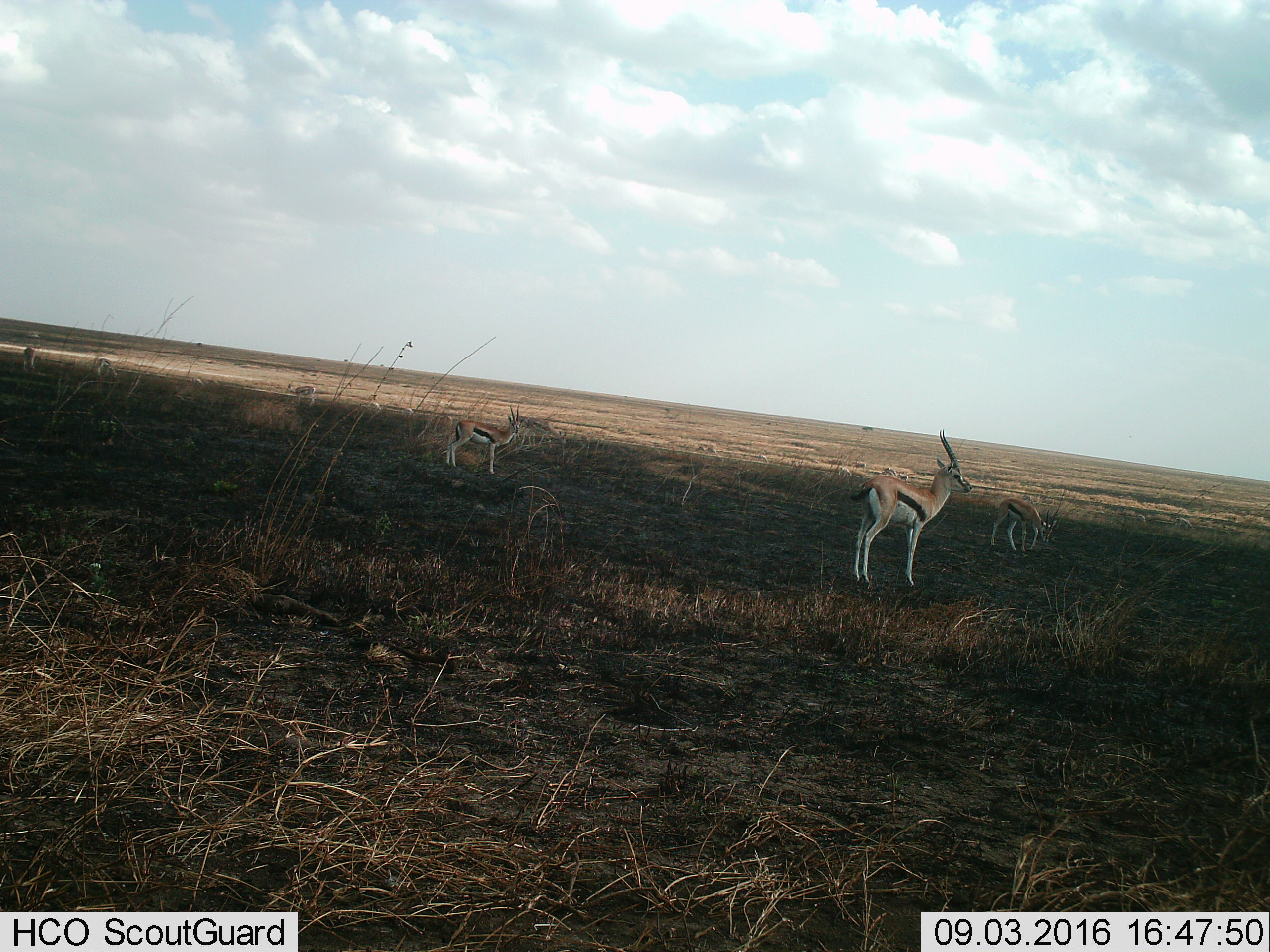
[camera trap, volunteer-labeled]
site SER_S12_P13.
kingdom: Animalia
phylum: Chordata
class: Mammalia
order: Artiodactyla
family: Bovidae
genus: Eudorcas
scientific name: Eudorcas thomsonii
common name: thomson's gazelle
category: gazellethomsons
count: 8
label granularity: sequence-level